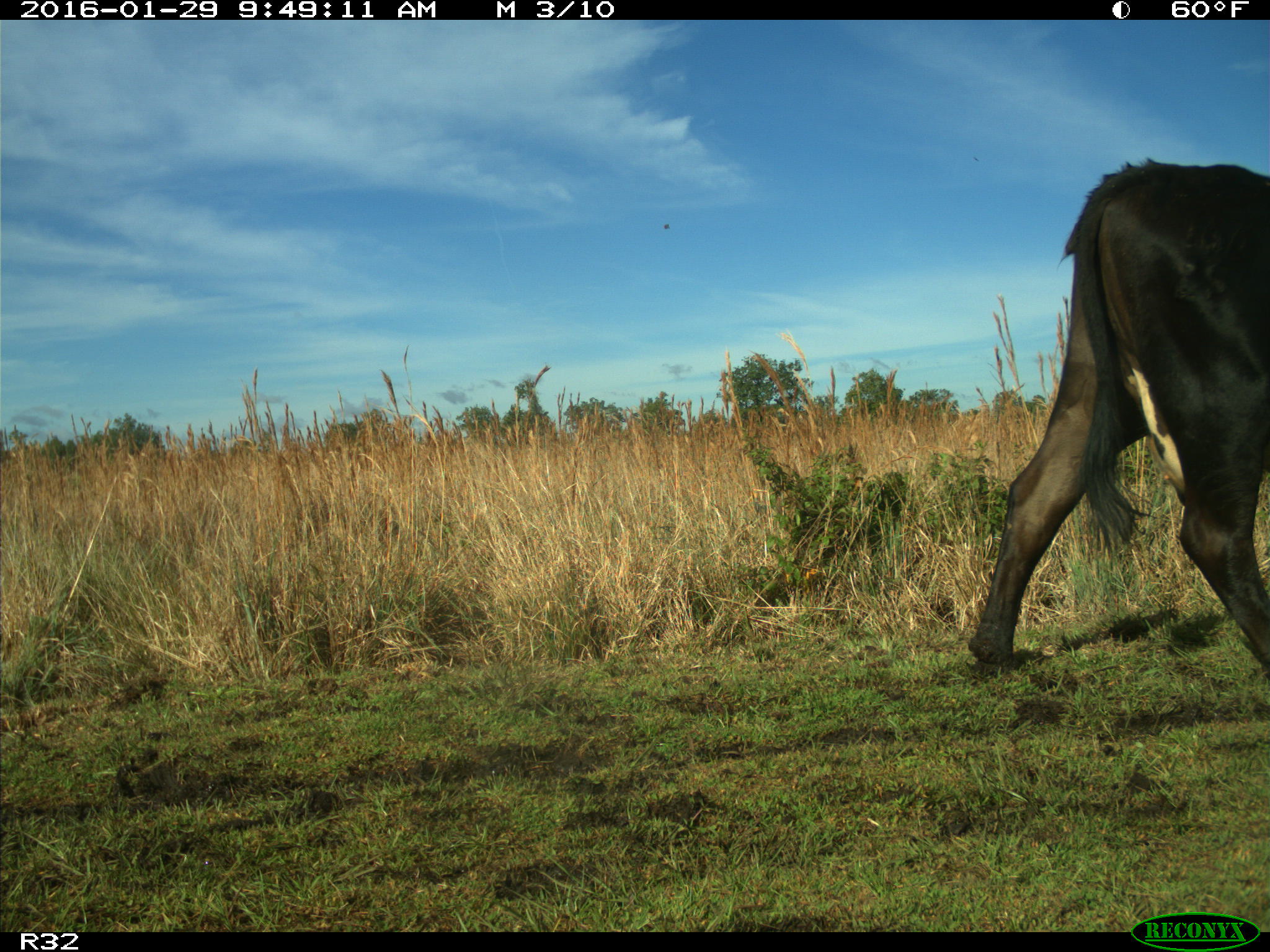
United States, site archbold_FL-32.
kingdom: Animalia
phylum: Chordata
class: Mammalia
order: Artiodactyla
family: Bovidae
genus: Bos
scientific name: Bos taurus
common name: domestic cow